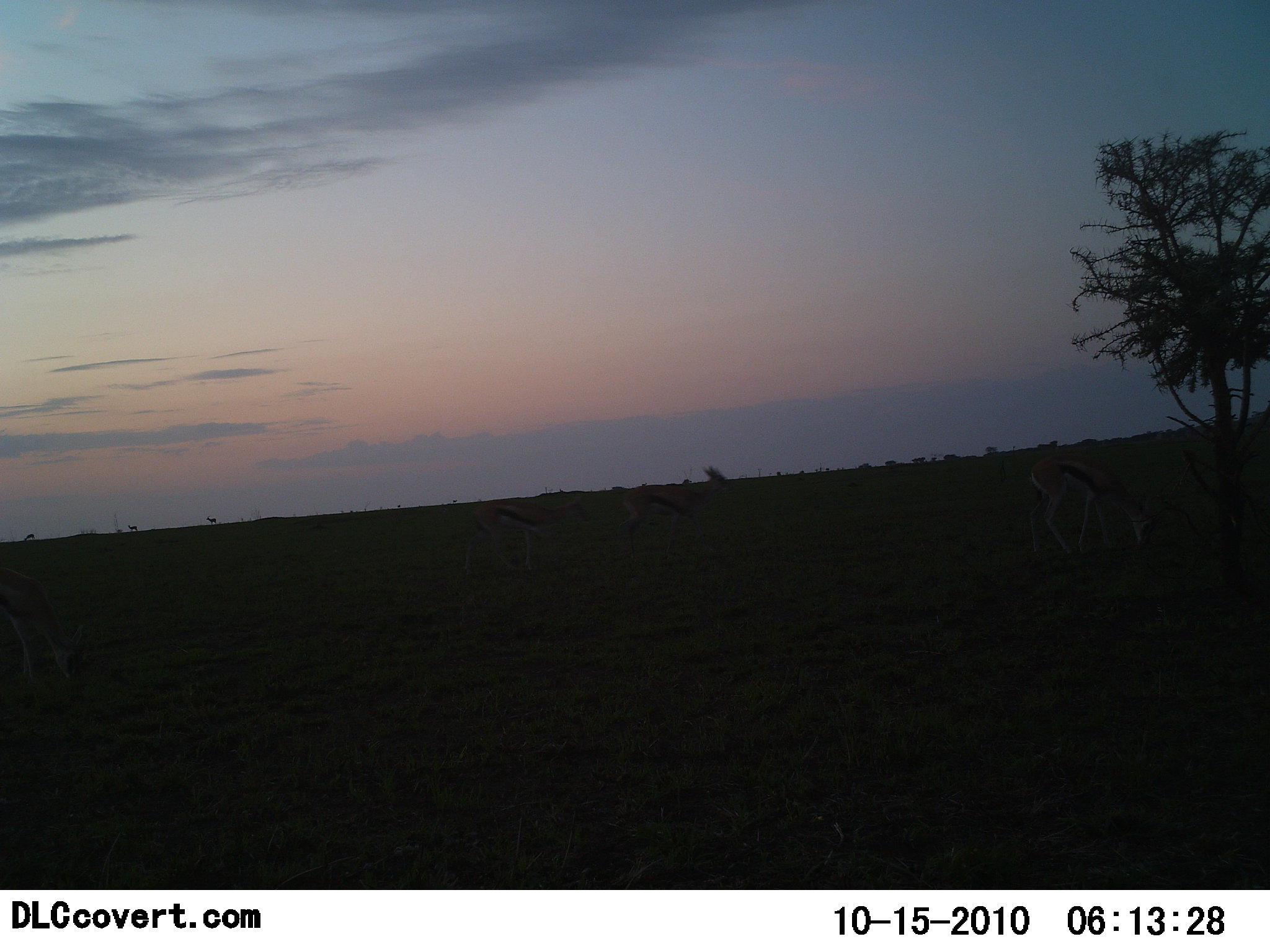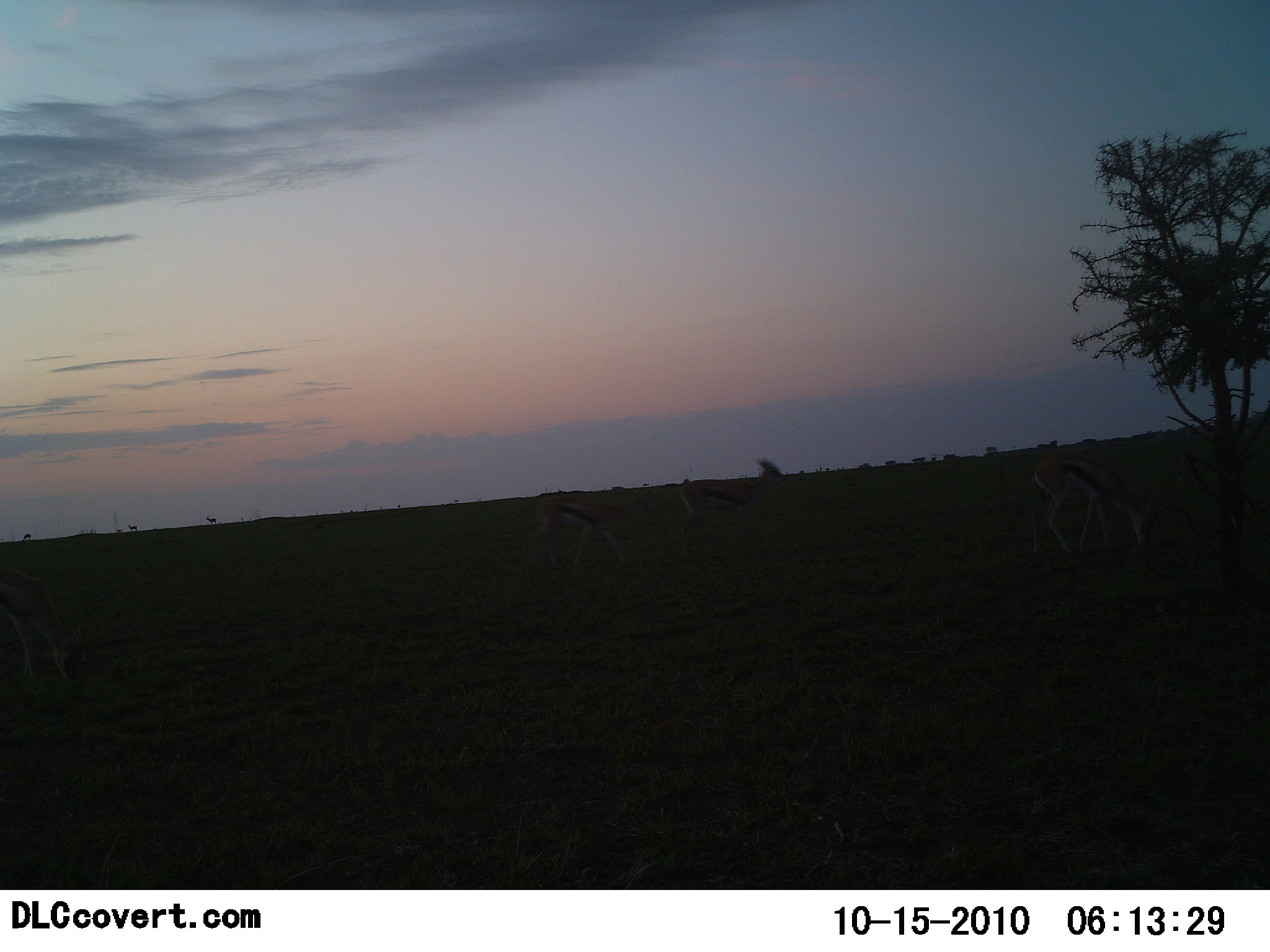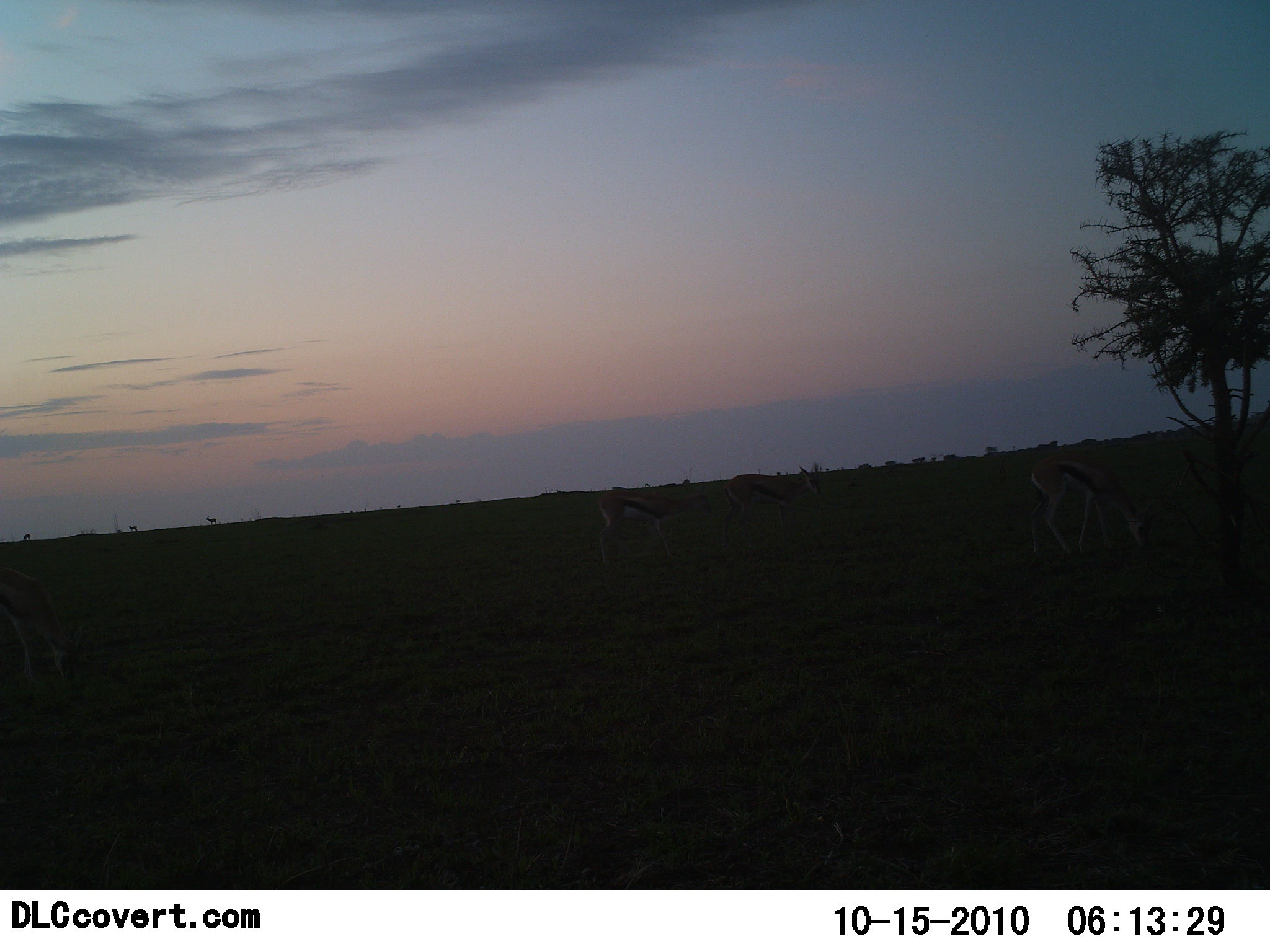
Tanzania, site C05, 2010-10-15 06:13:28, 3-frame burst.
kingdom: Animalia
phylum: Chordata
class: Mammalia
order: Artiodactyla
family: Bovidae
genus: Eudorcas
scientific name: Eudorcas thomsonii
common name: thomson's gazelle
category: gazellethomsons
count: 4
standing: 19%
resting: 0%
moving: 76%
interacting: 0%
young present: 0%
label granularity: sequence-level